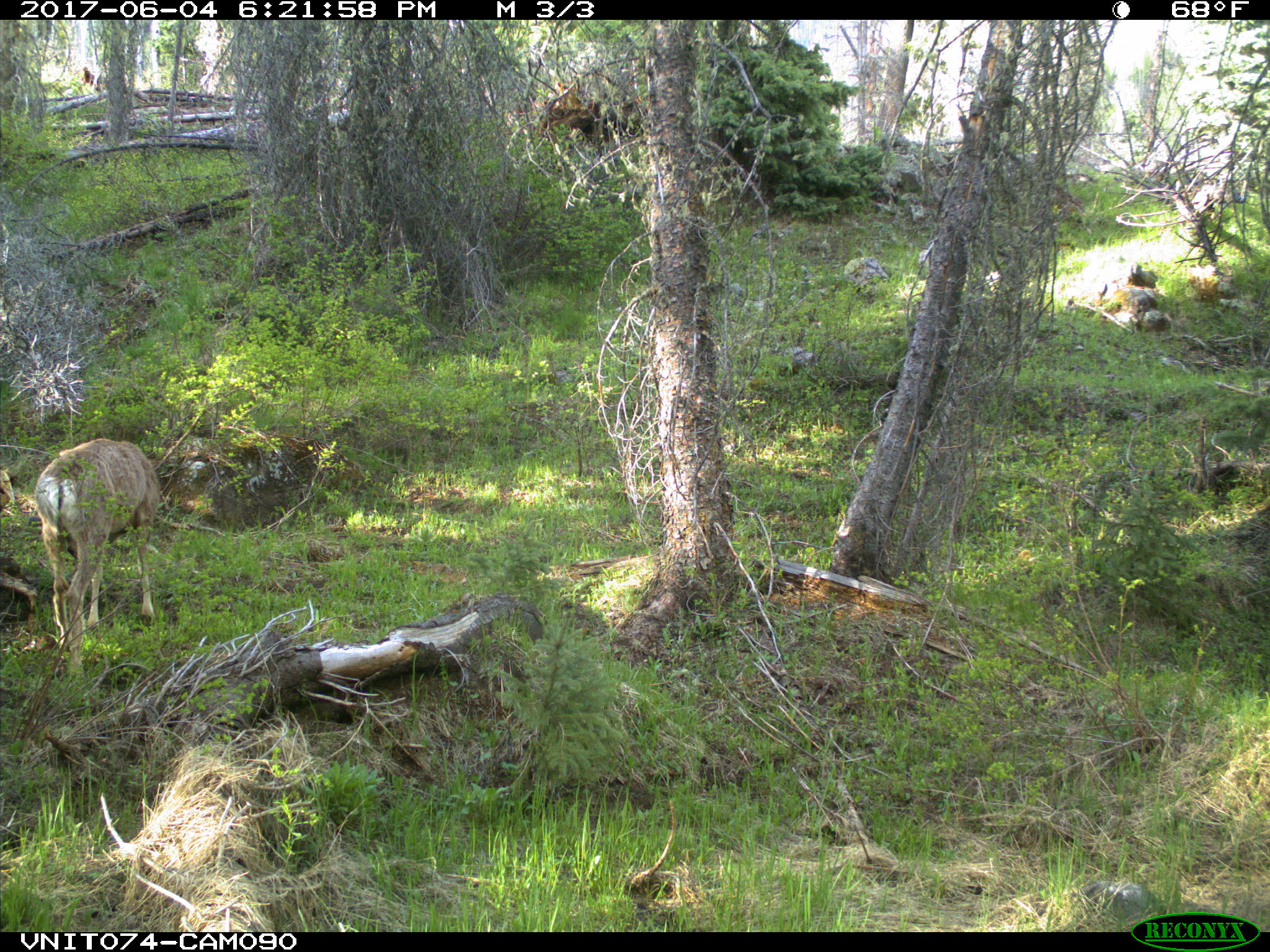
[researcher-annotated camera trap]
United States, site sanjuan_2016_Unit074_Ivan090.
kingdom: Animalia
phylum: Chordata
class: Mammalia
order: Artiodactyla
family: Cervidae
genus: Odocoileus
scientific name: Odocoileus hemionus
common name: mule deer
Odocoileus hemionus (mule deer).